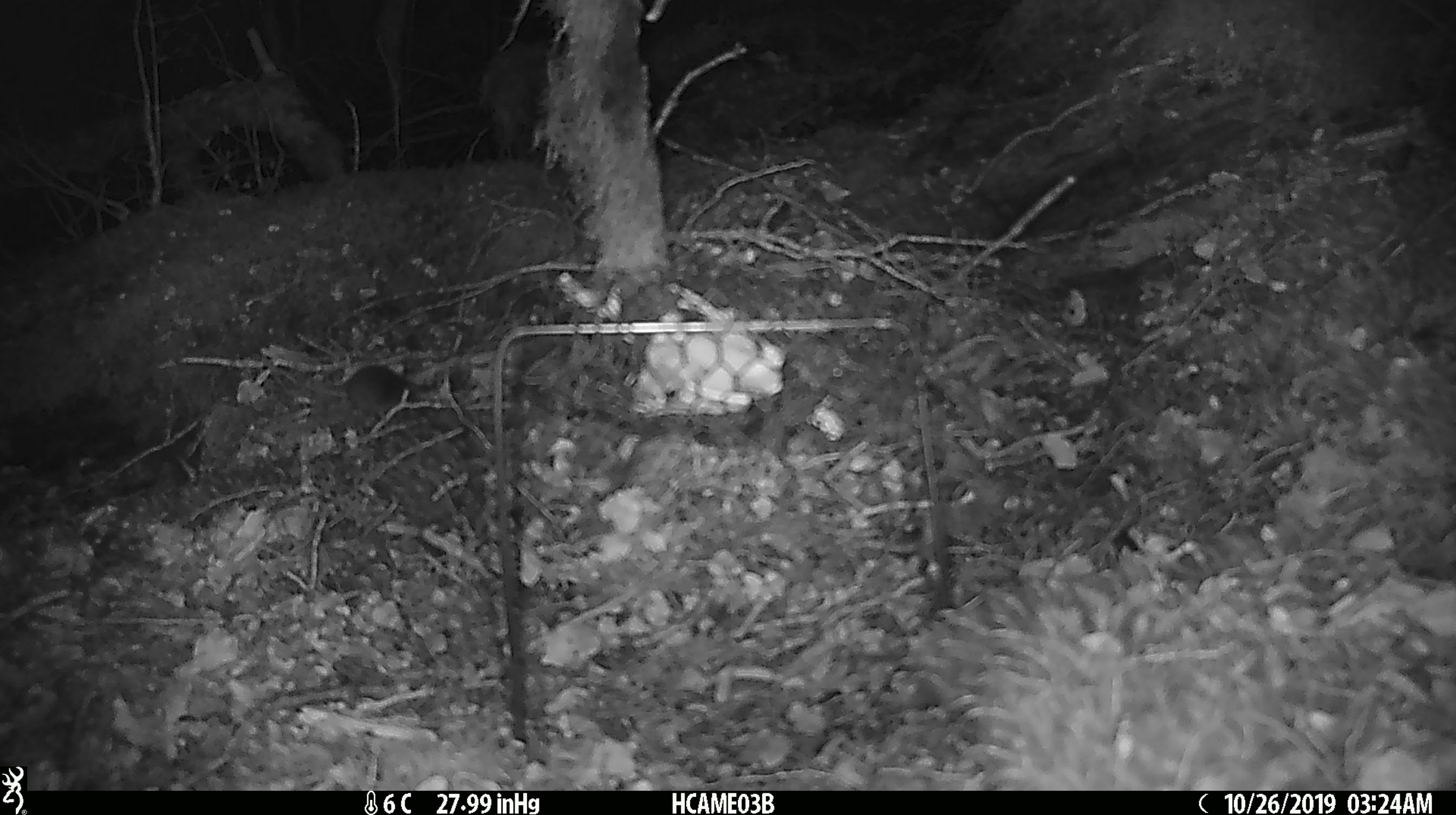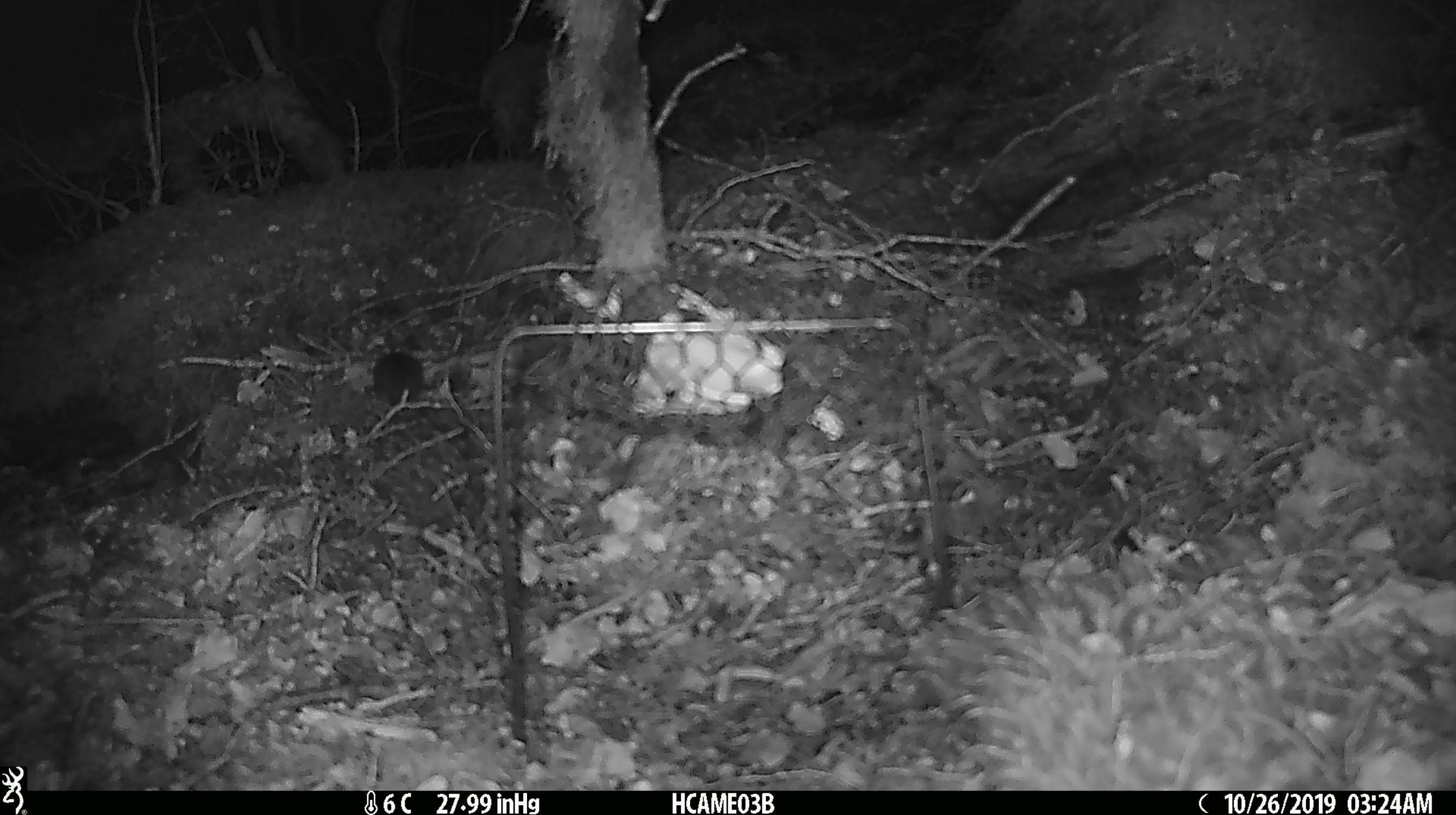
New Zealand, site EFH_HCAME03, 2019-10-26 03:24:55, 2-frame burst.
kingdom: Animalia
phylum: Chordata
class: Mammalia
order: Rodentia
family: Muridae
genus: Rattus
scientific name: Rattus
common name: rat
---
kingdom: Animalia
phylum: Chordata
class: Mammalia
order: Rodentia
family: Muridae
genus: Mus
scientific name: Mus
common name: mouse